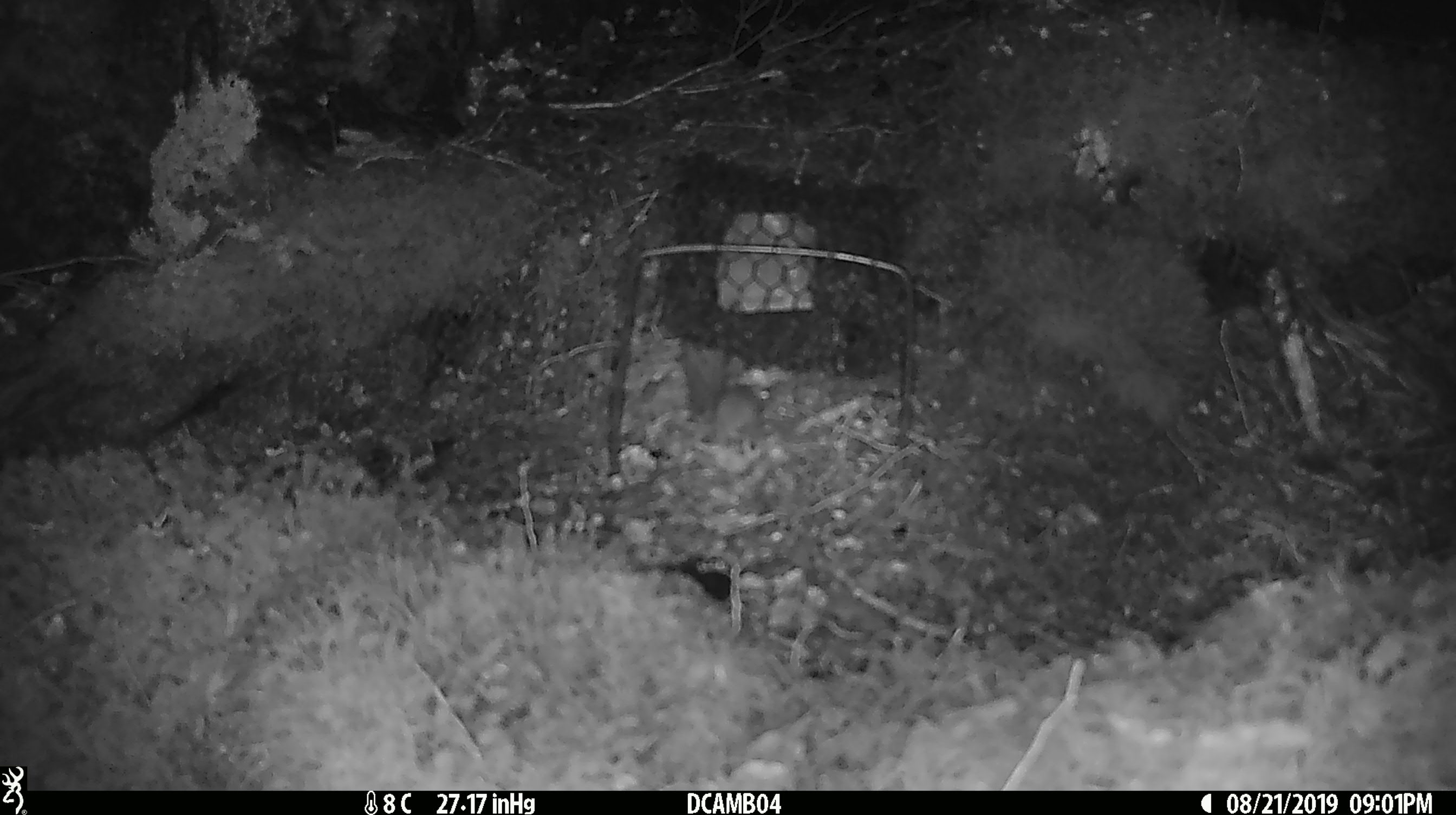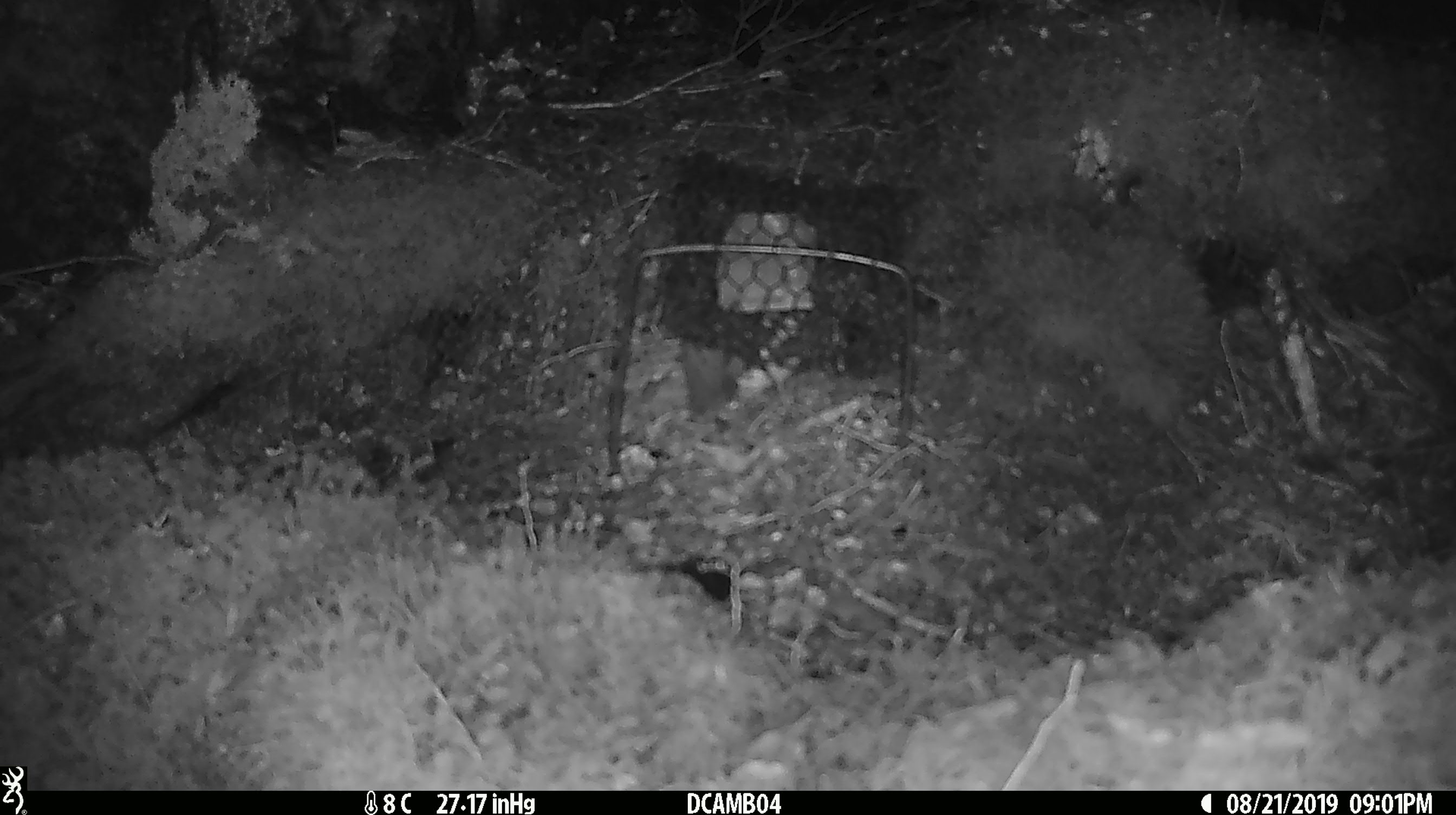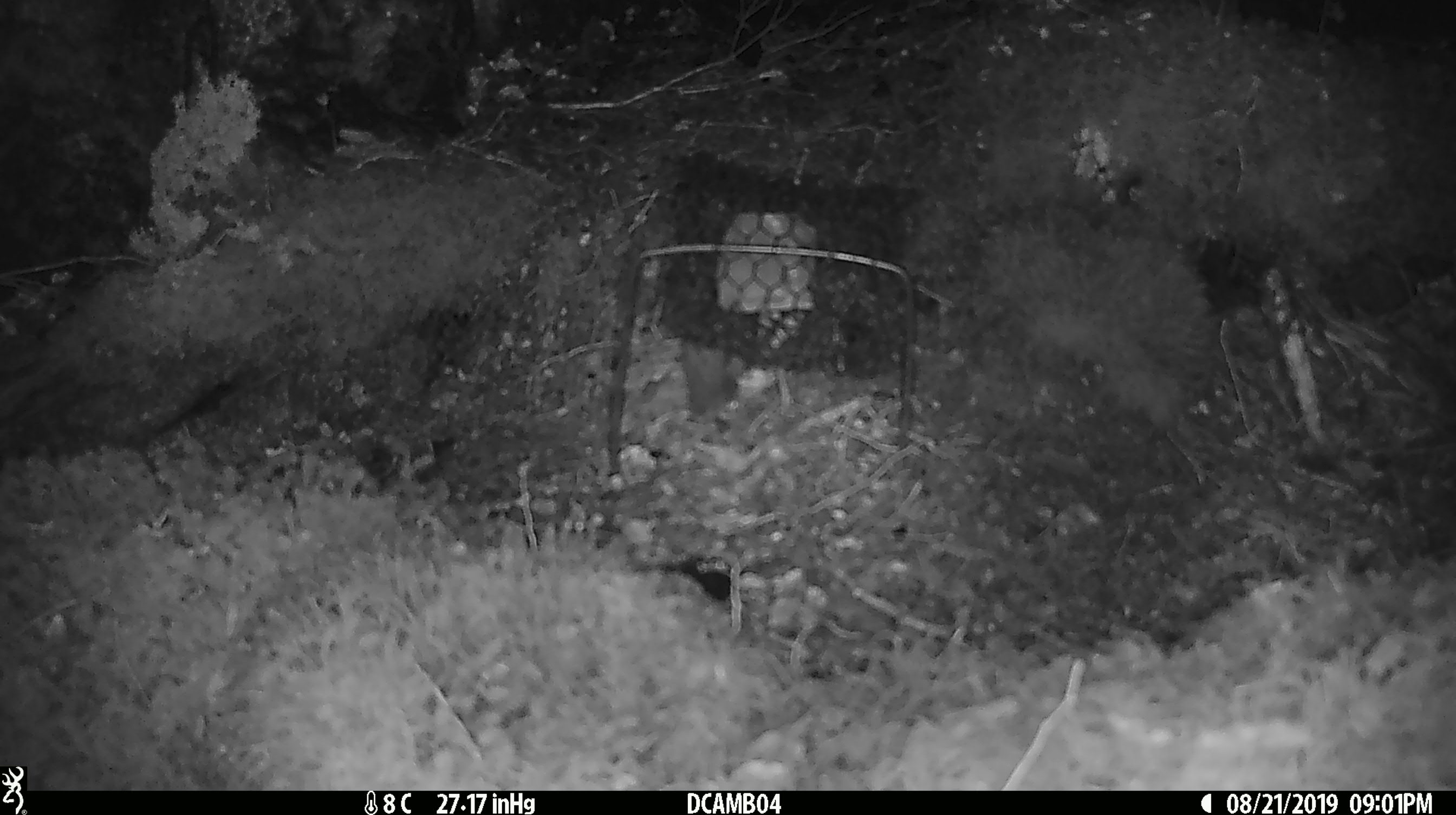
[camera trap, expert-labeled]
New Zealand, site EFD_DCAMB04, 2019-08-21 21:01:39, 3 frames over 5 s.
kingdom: Animalia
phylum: Chordata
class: Mammalia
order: Rodentia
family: Muridae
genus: Mus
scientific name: Mus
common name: mouse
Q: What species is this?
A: Mouse (Mus).